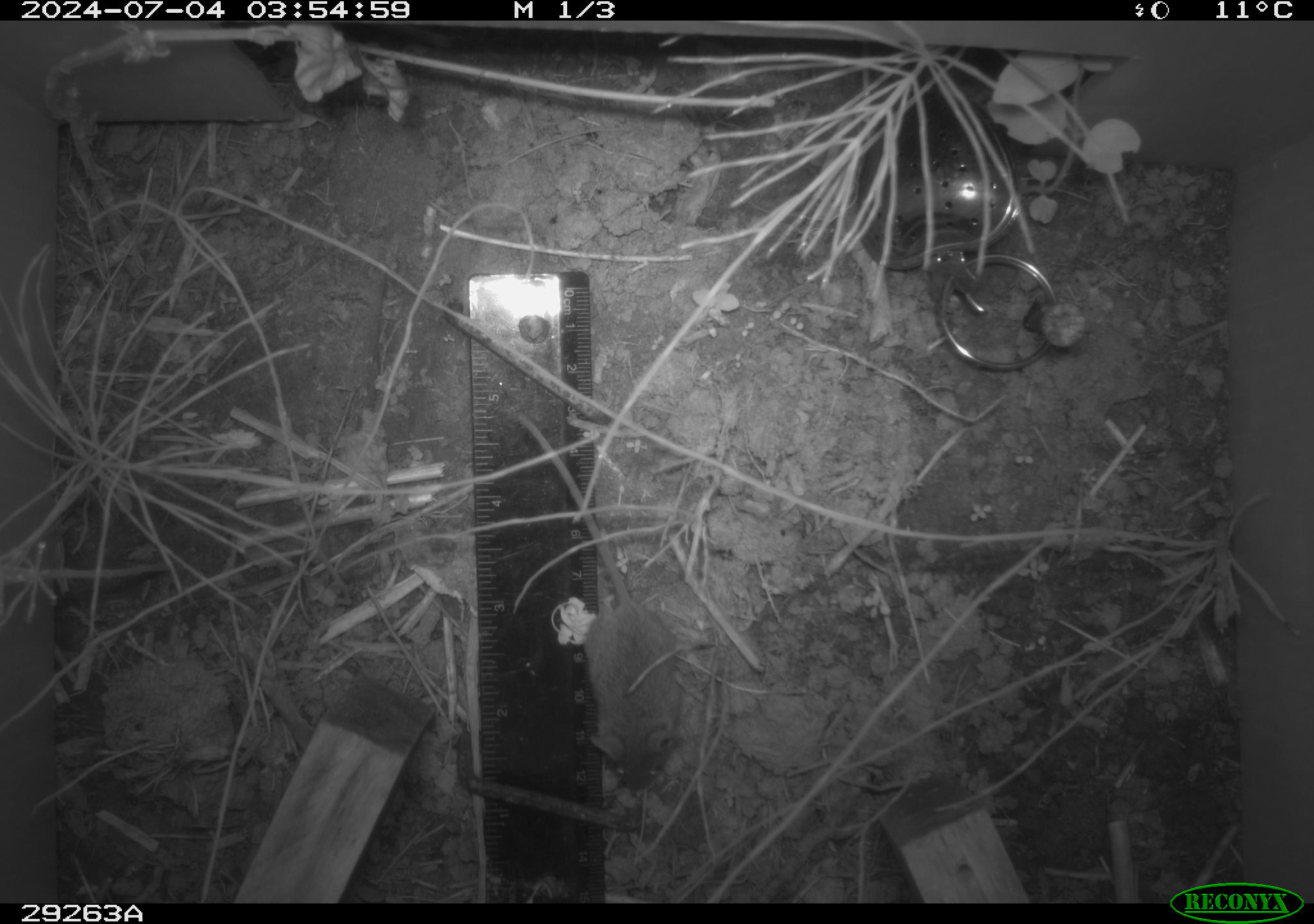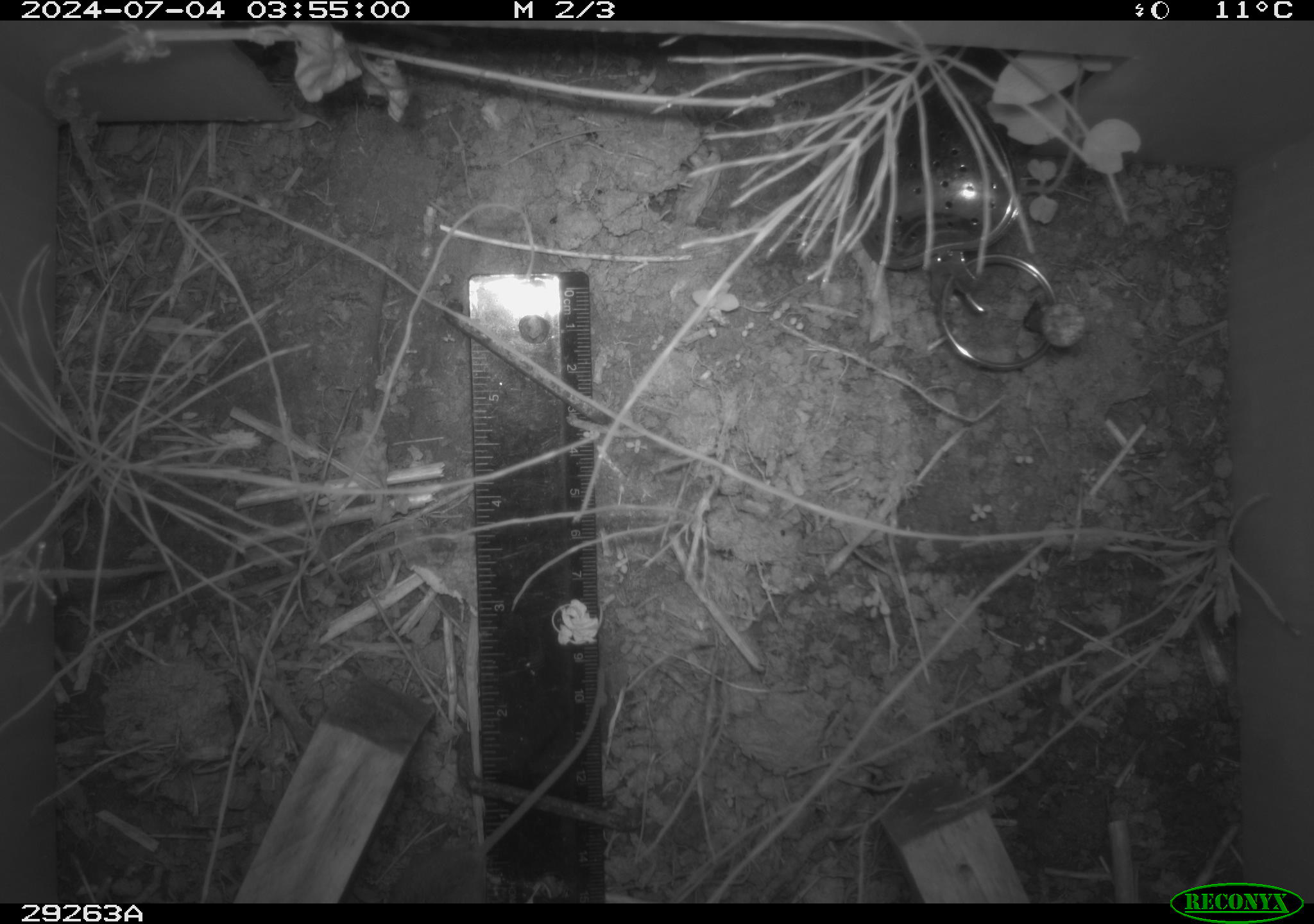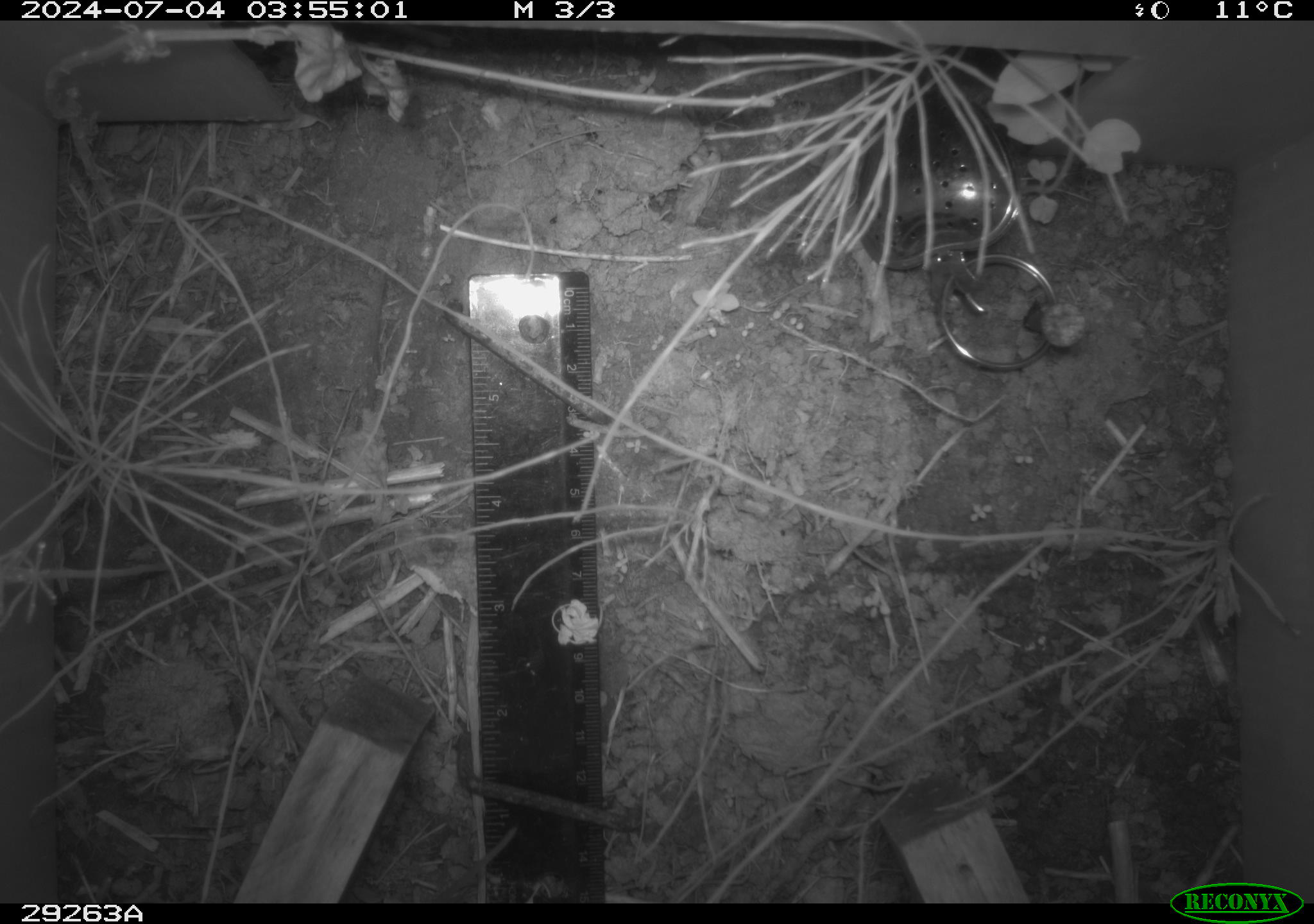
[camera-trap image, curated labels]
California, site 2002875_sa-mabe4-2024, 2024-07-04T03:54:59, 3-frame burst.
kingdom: Animalia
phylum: Chordata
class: Mammalia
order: Rodentia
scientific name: Rodentia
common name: rodent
Rodent (Rodentia).